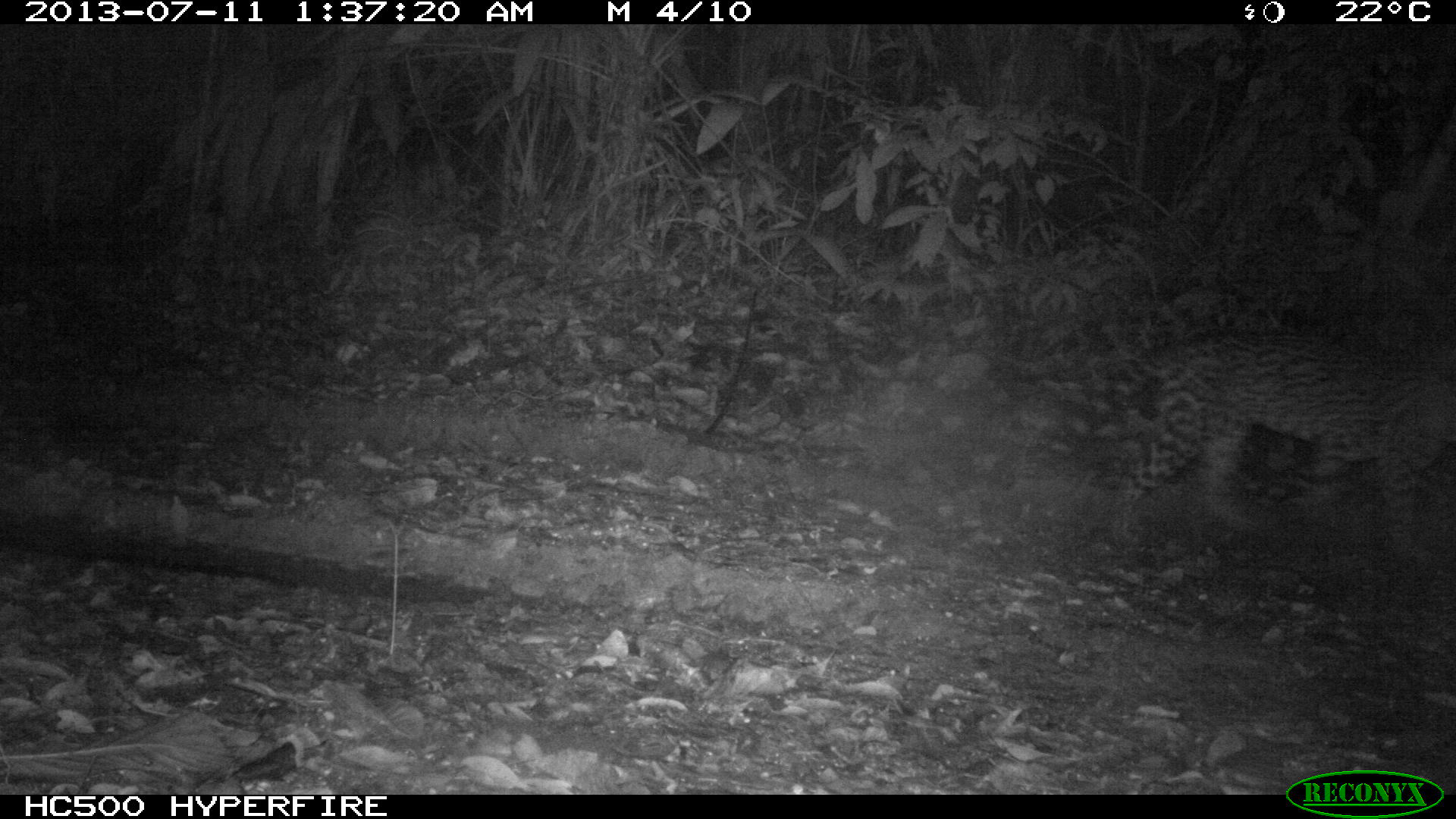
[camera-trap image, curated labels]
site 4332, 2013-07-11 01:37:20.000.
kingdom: Animalia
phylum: Chordata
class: Mammalia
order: Carnivora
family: Felidae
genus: Leopardus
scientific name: Leopardus pardalis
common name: ocelot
Leopardus pardalis (ocelot), count 1, sex male.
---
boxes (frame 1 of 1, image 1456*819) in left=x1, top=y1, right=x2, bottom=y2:
leopardus pardalis: left=1049, top=322, right=1451, bottom=558